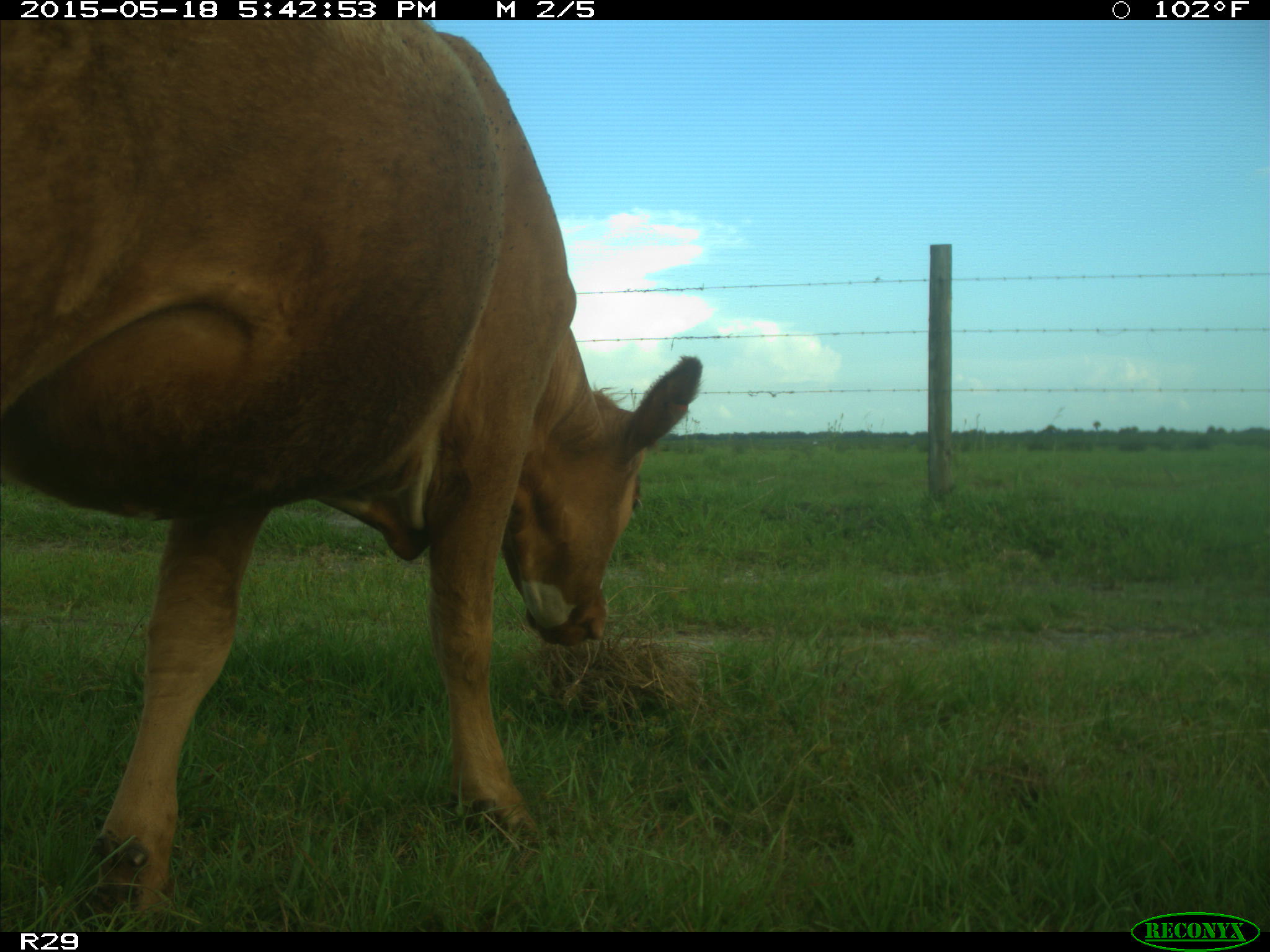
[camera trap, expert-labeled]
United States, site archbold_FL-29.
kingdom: Animalia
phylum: Chordata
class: Mammalia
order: Artiodactyla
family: Bovidae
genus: Bos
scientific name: Bos taurus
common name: domestic cow